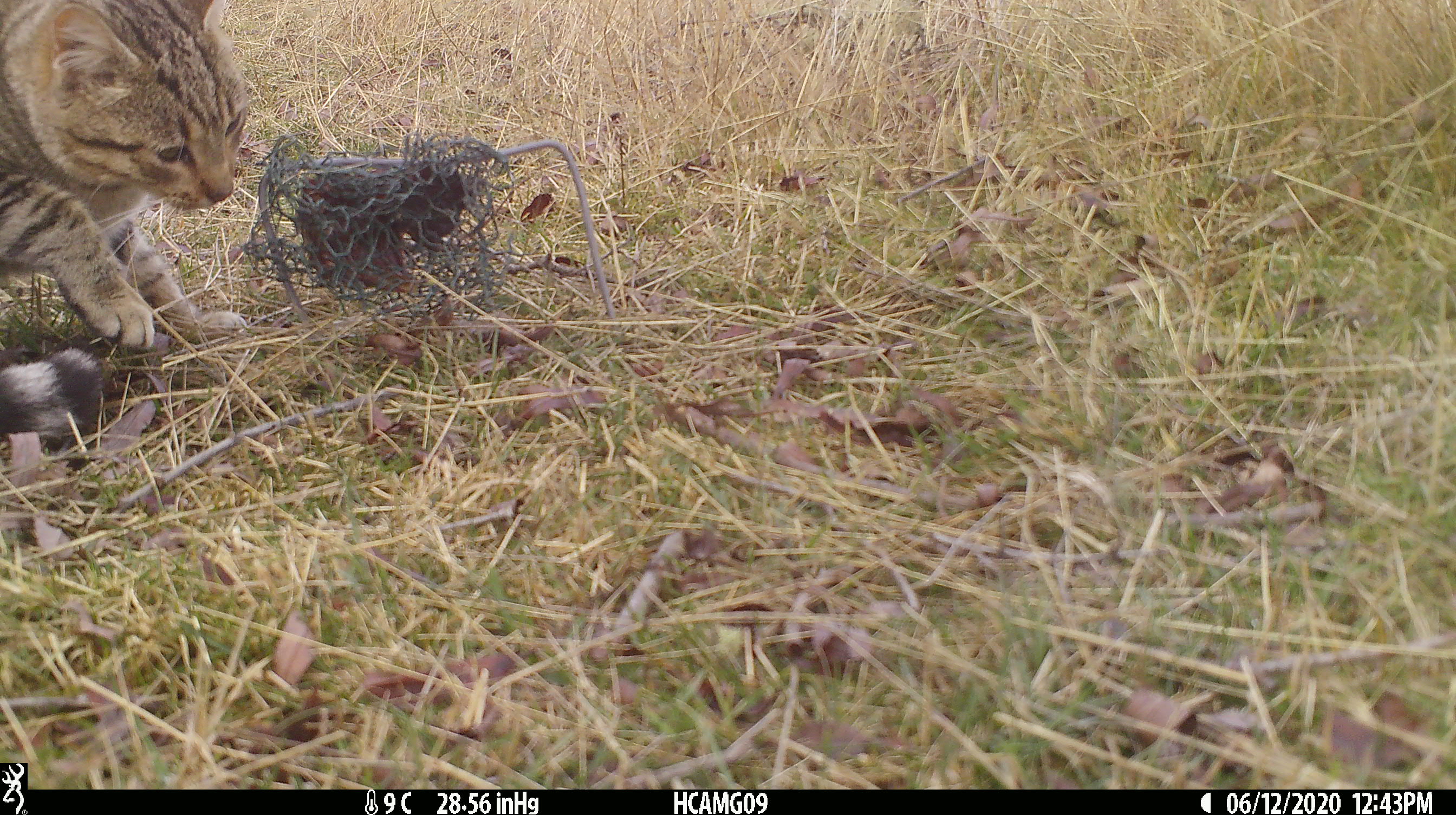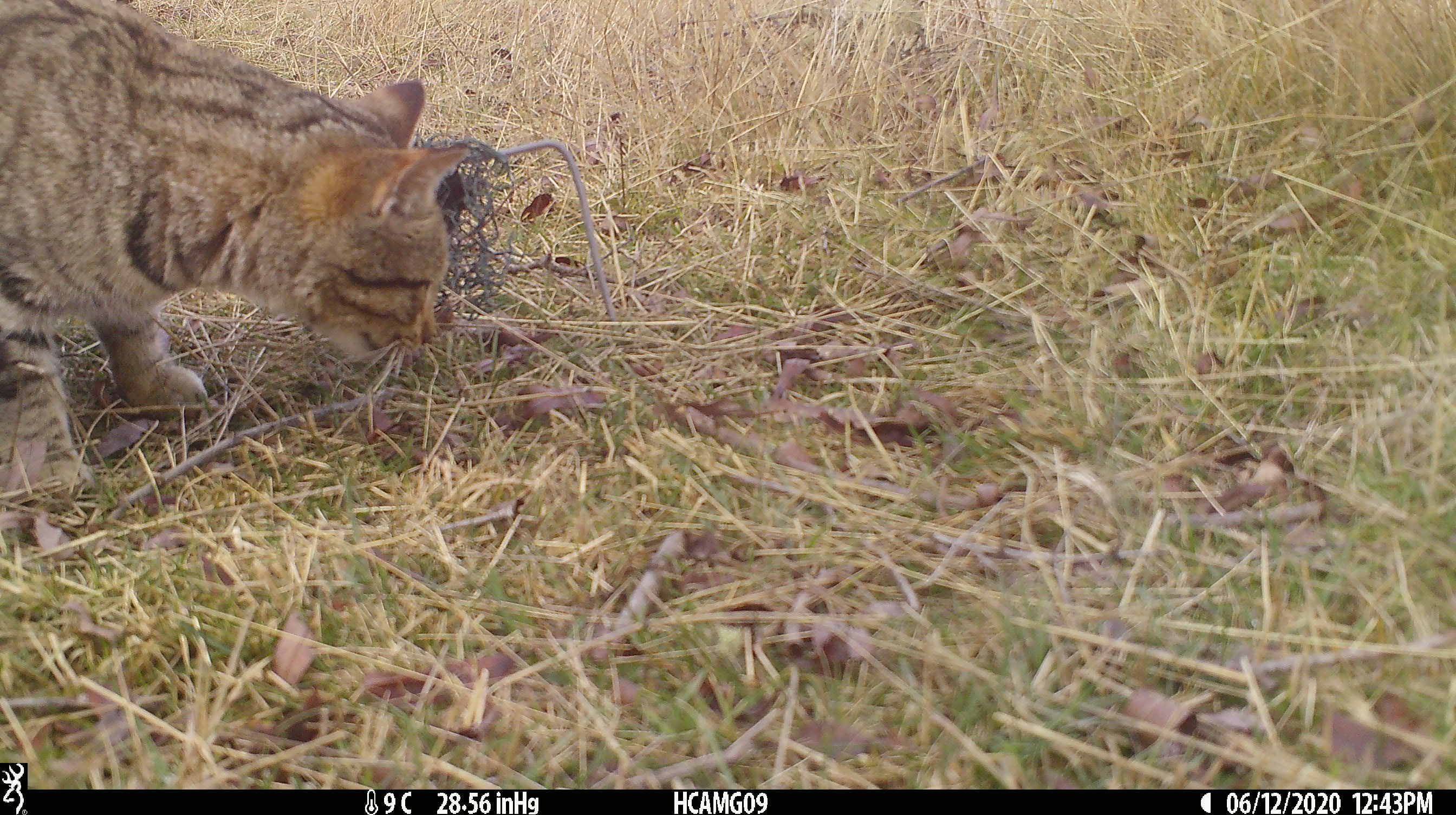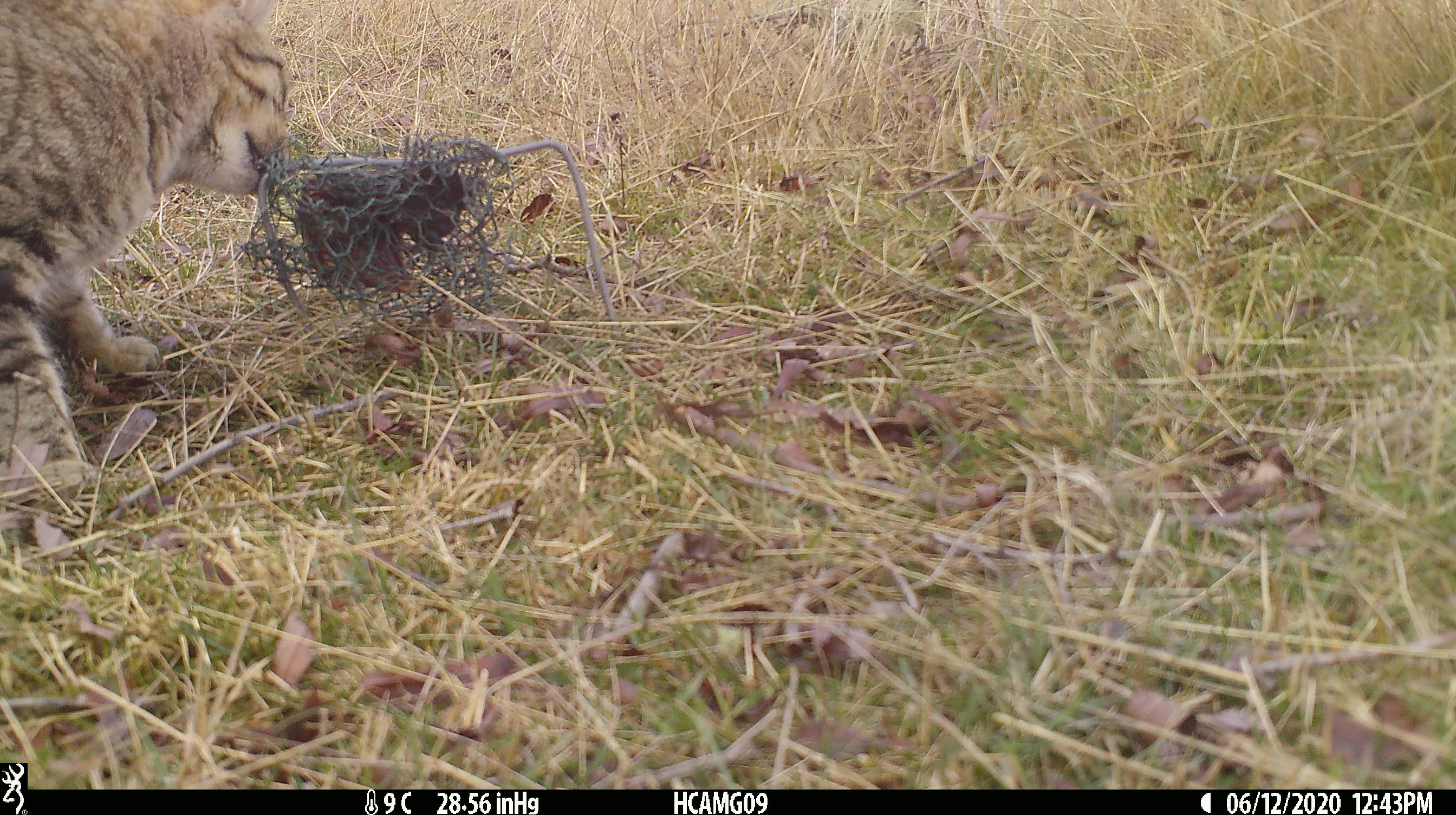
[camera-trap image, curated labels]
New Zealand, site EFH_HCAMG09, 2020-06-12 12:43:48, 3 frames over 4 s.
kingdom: Animalia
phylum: Chordata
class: Mammalia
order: Carnivora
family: Felidae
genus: Felis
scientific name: Felis catus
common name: domestic cat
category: cat